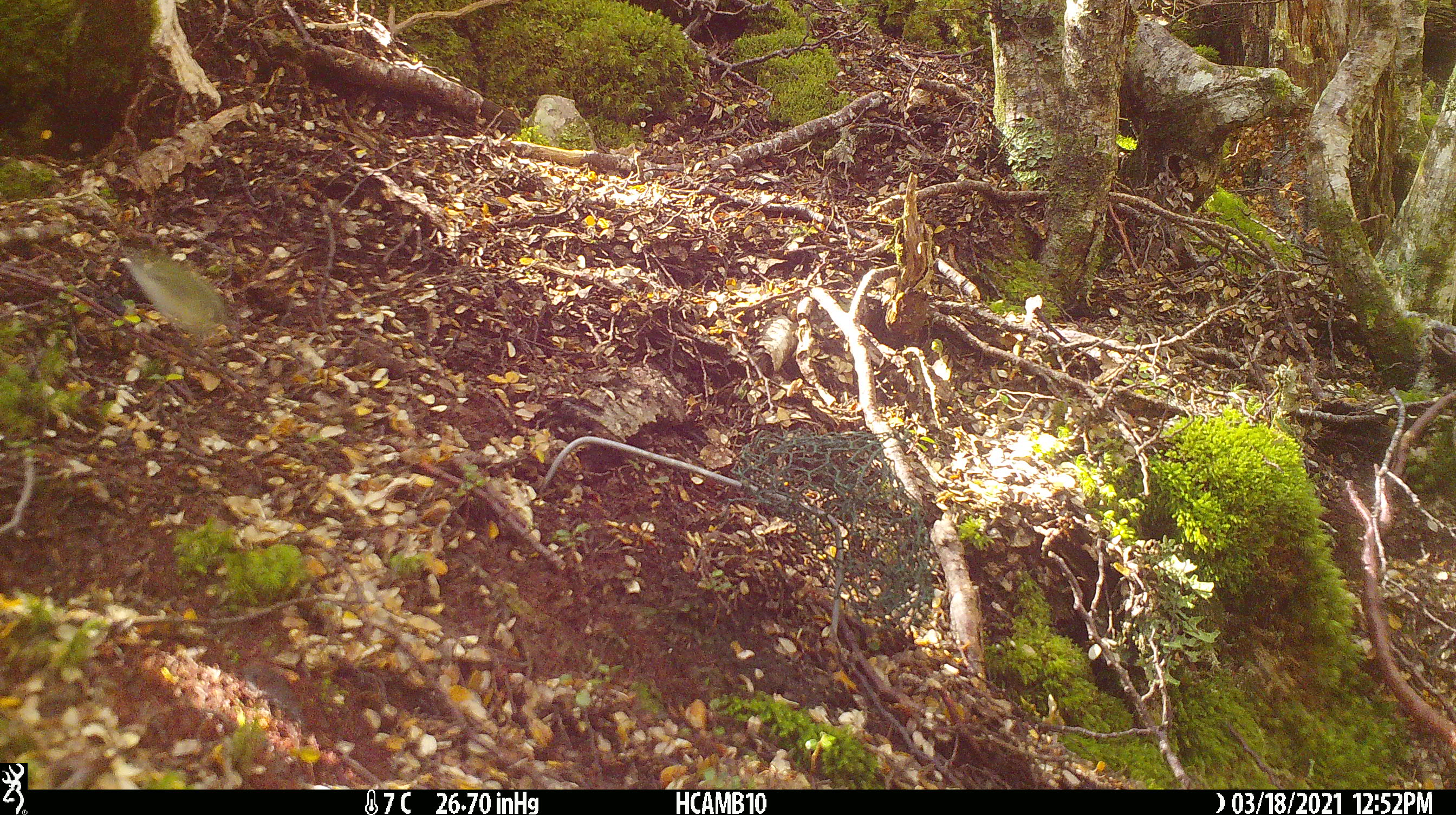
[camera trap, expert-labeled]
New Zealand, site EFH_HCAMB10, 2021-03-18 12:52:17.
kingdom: Animalia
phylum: Chordata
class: Aves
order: Passeriformes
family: Acanthisittidae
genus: Acanthisitta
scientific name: Acanthisitta chloris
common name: rifleman